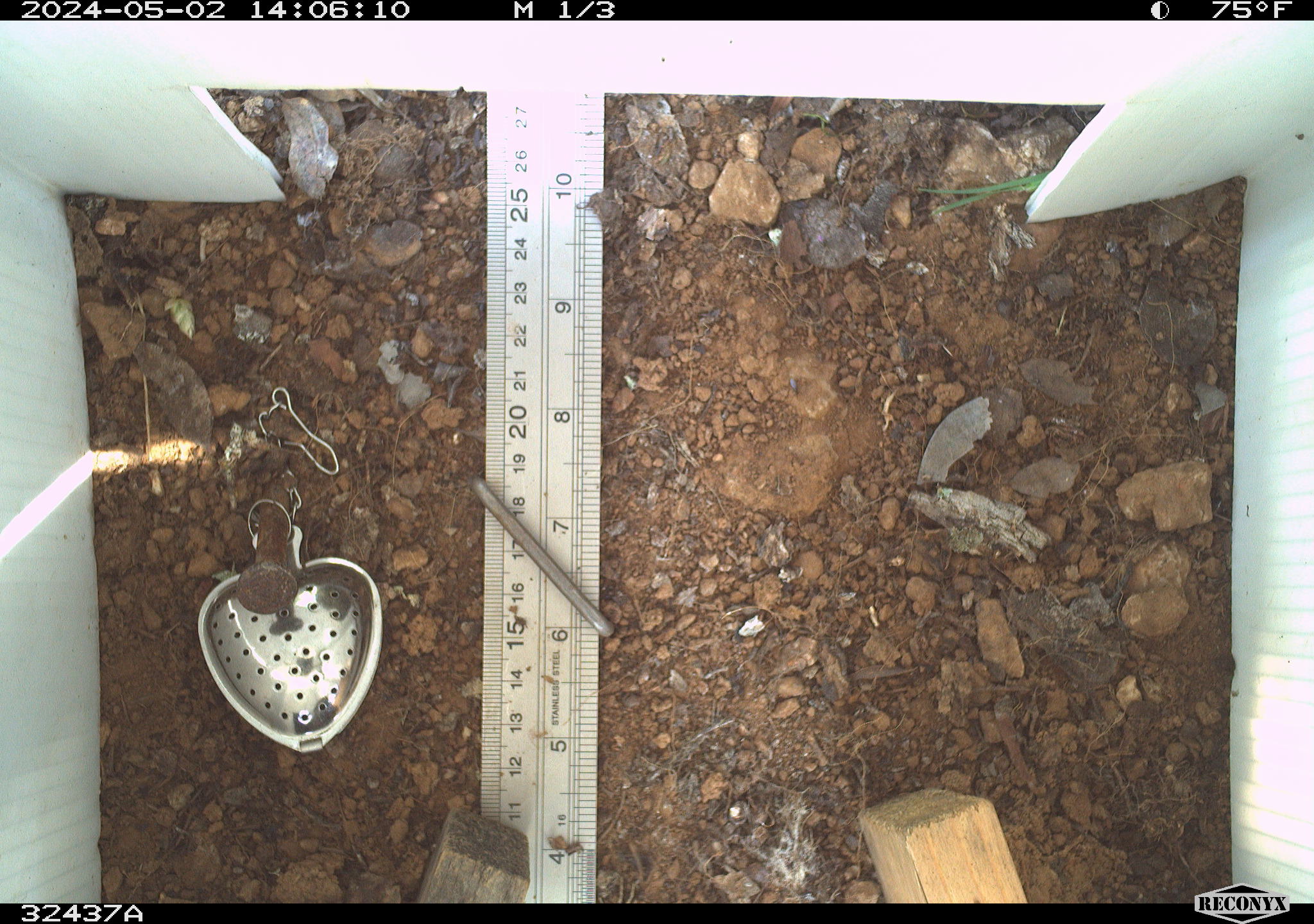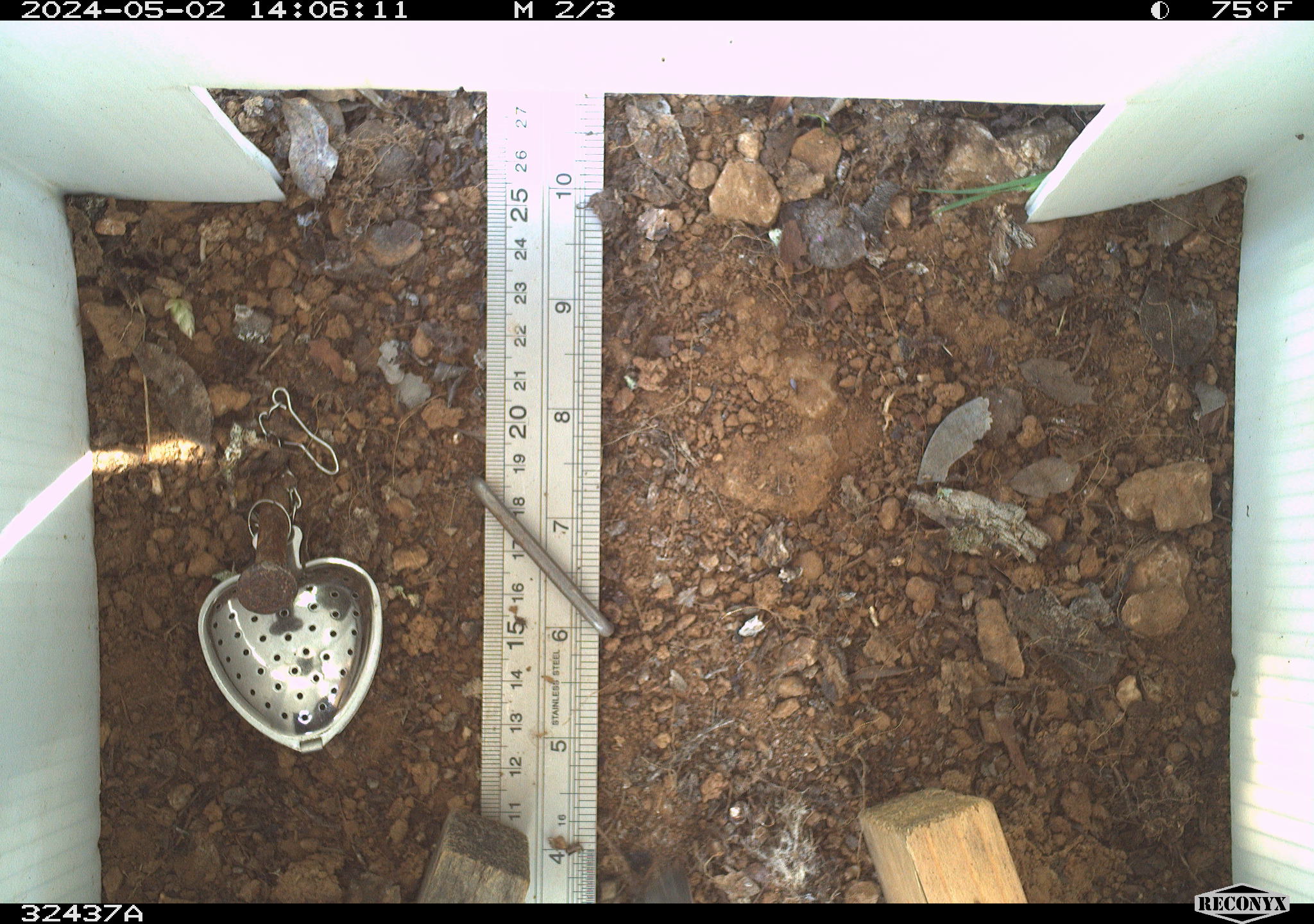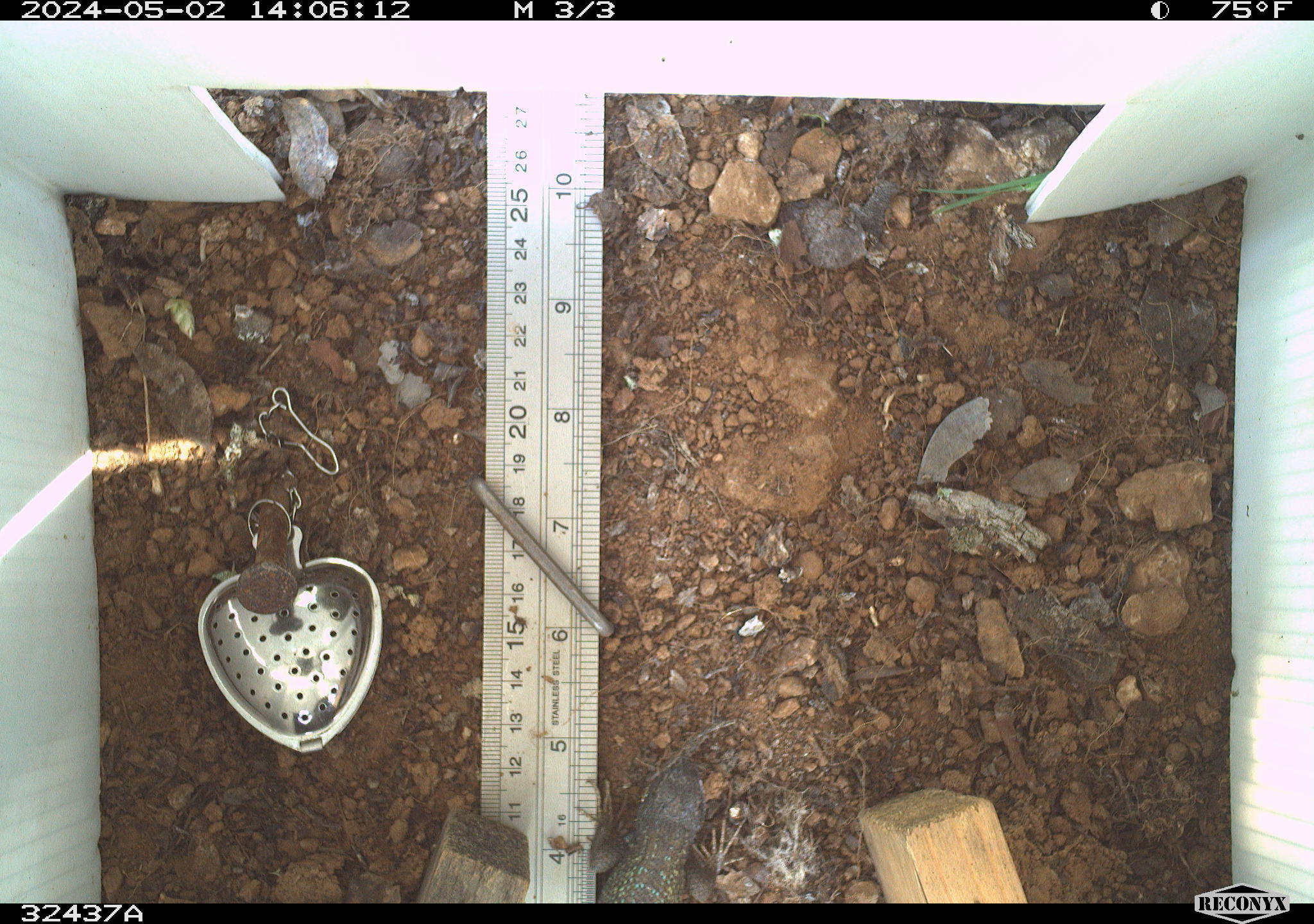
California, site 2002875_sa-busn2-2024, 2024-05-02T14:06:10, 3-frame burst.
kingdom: Animalia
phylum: Chordata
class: Reptilia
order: Squamata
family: Phrynosomatidae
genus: Sceloporus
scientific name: Sceloporus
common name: spiny lizards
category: sceloporus species